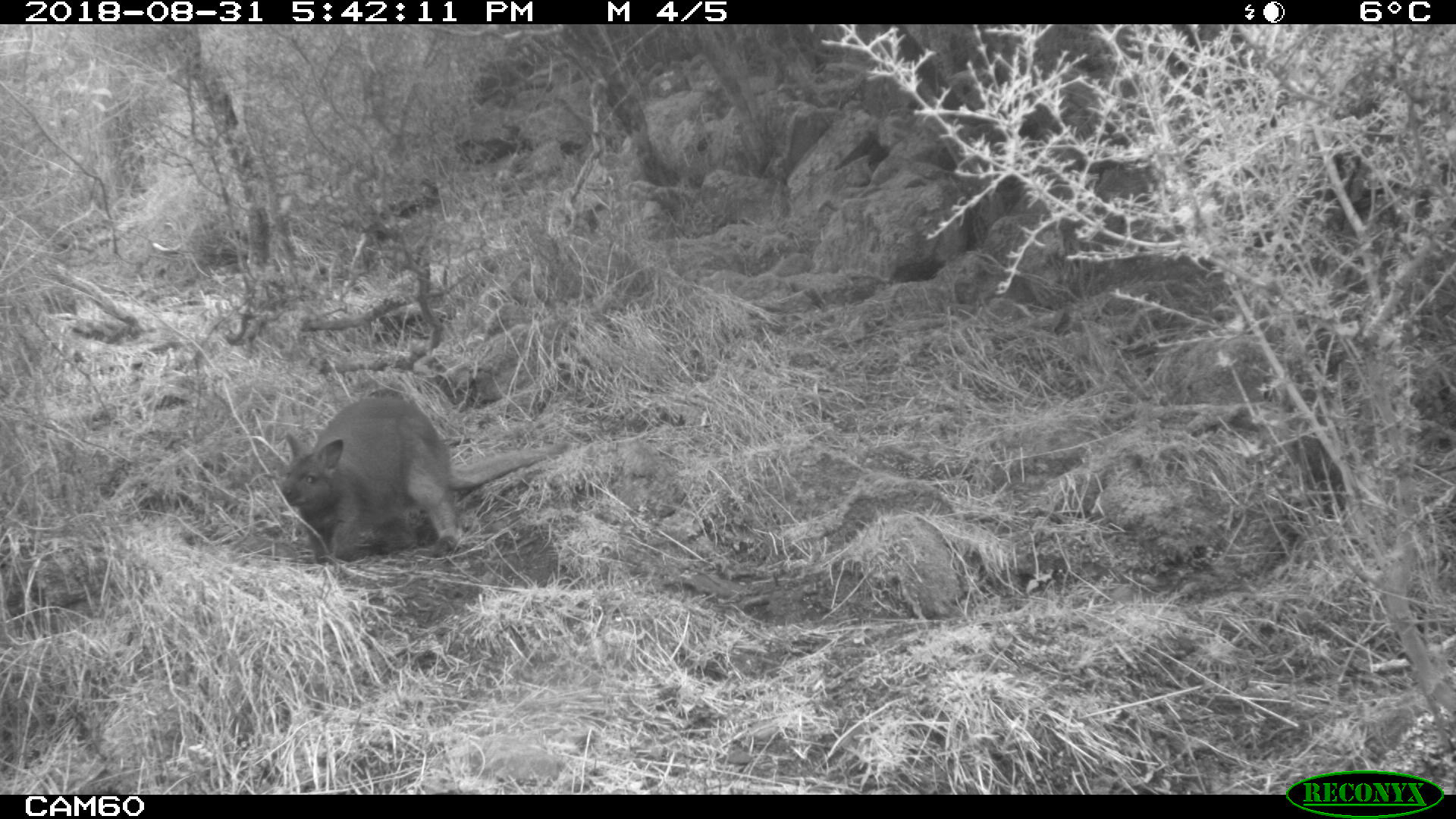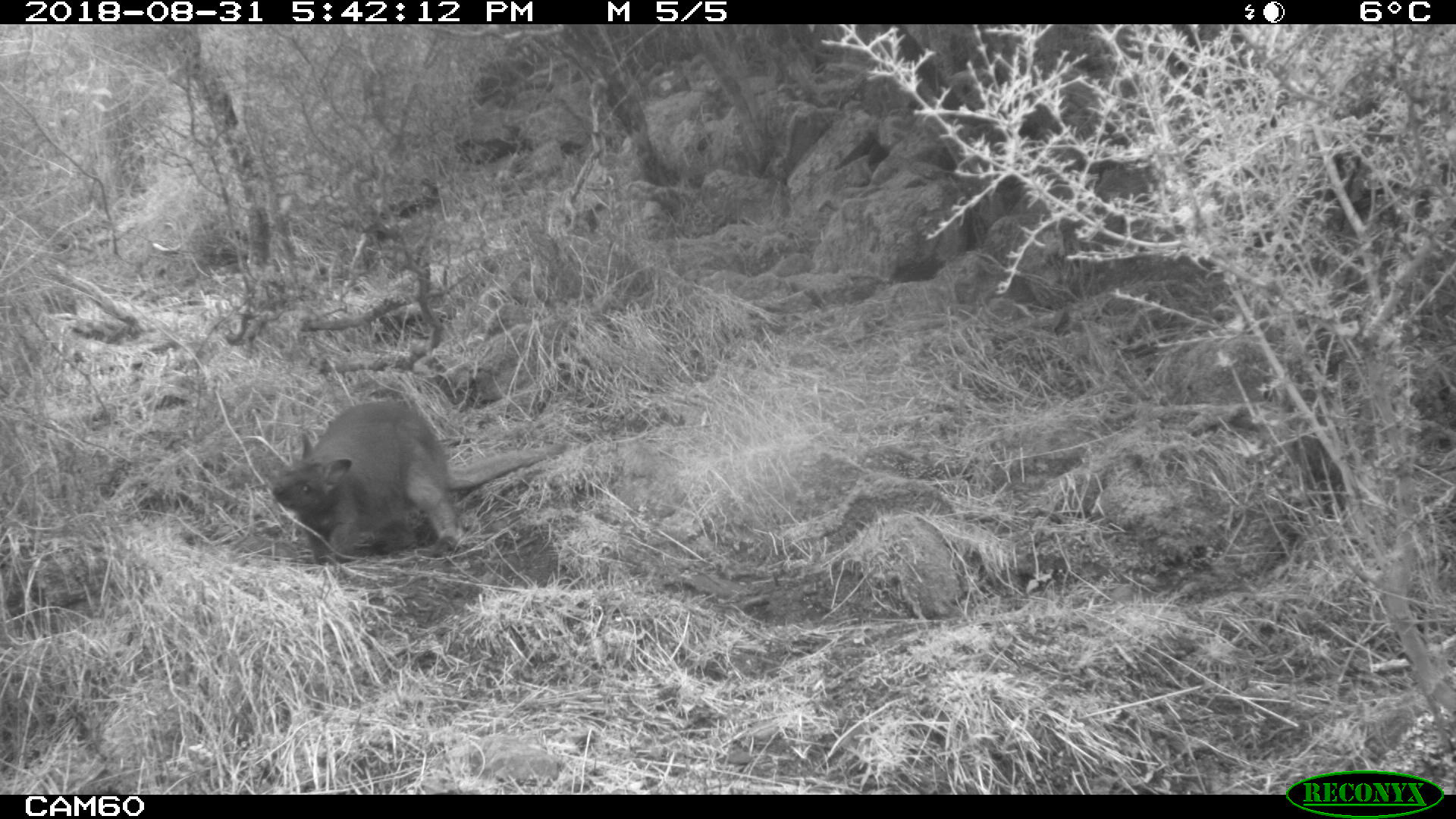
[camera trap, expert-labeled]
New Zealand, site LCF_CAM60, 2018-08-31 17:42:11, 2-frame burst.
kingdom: Animalia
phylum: Chordata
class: Mammalia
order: Diprotodontia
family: Macropodidae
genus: Notamacropus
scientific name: Notamacropus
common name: wallaby